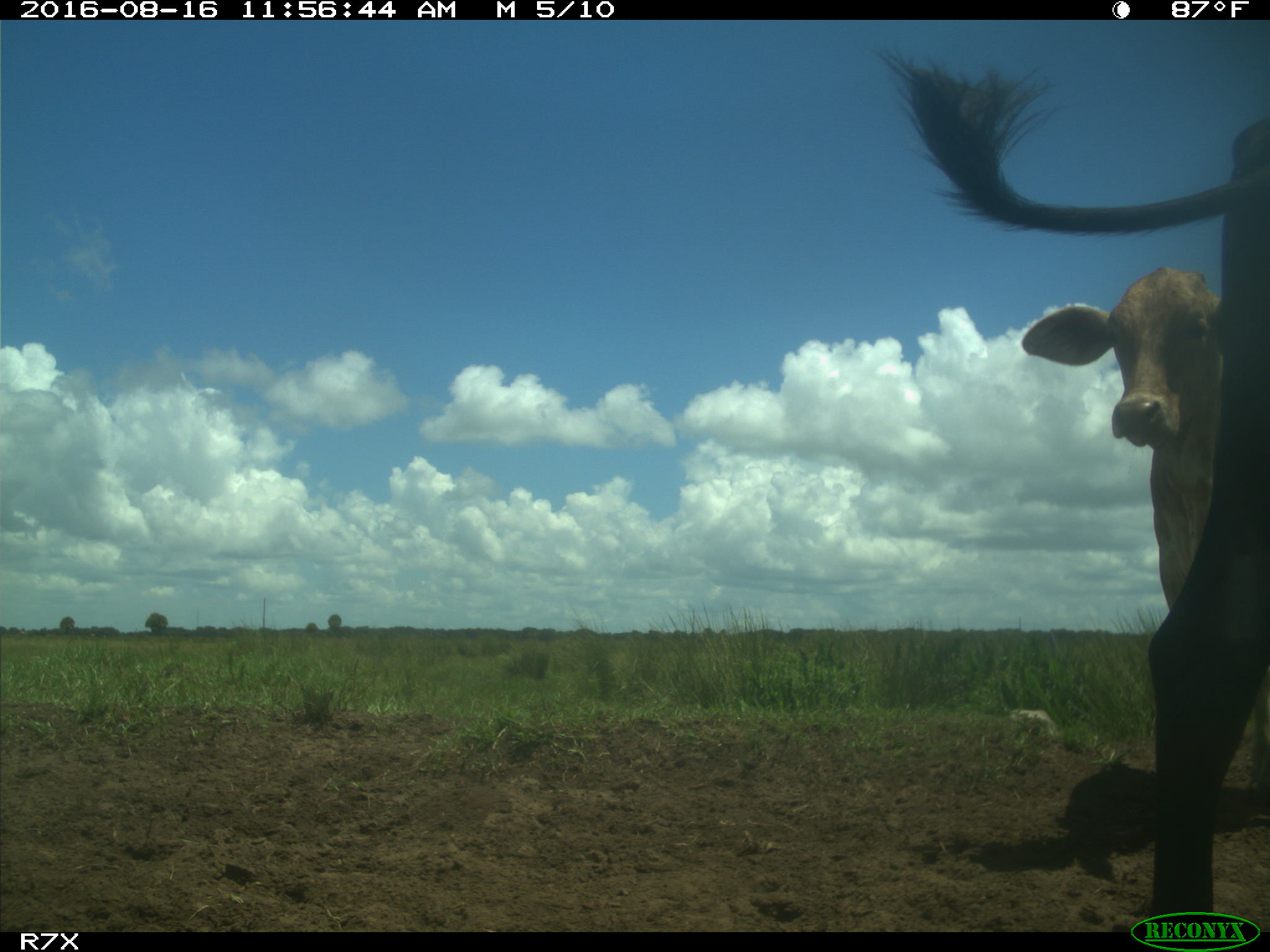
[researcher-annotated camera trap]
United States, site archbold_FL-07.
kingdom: Animalia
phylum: Chordata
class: Mammalia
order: Artiodactyla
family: Bovidae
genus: Bos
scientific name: Bos taurus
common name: domestic cow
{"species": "Bos taurus (domestic cow)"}